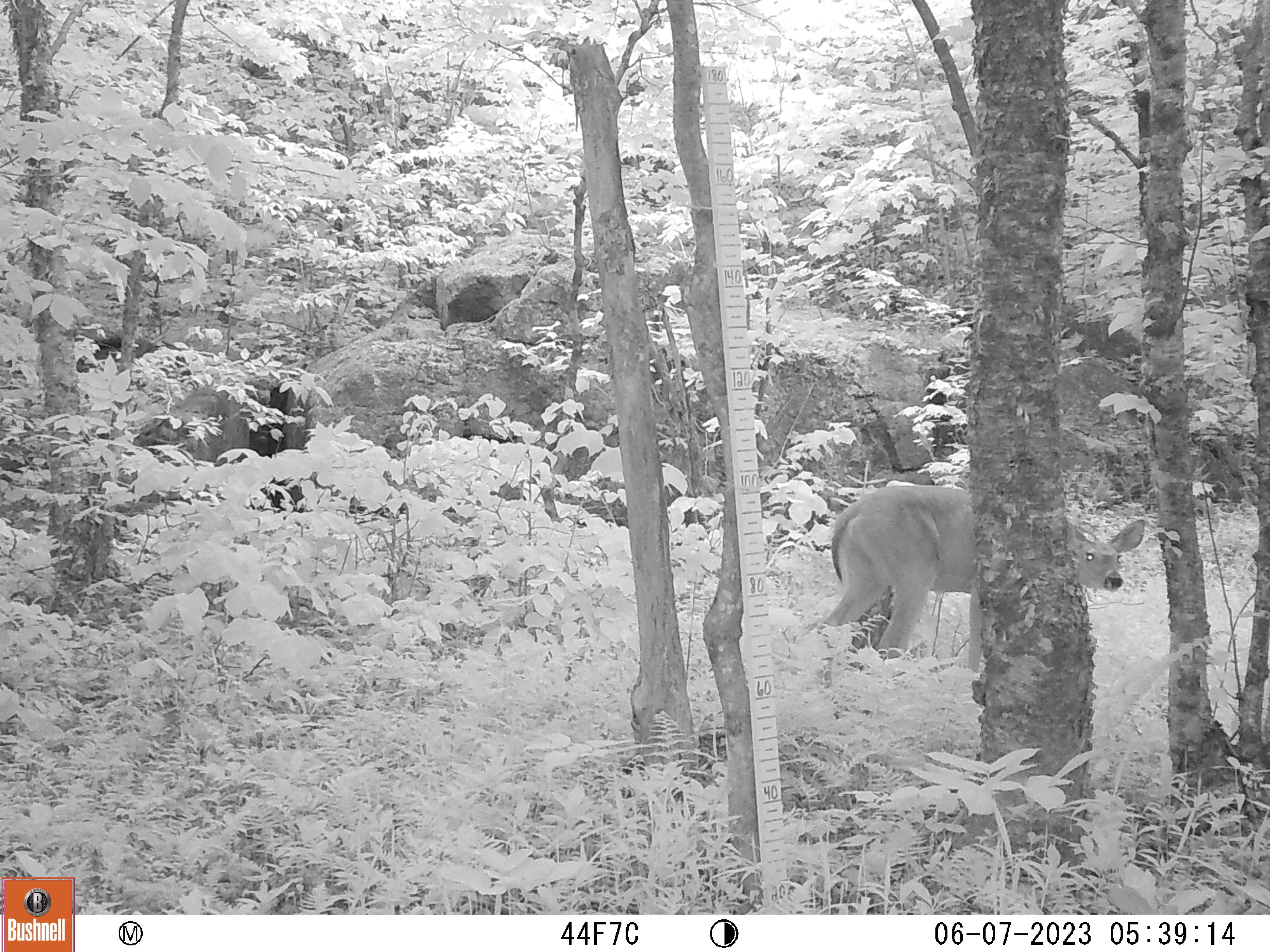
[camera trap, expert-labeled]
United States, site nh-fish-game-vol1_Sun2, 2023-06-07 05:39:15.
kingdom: Animalia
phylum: Chordata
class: Mammalia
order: Artiodactyla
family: Cervidae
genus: Odocoileus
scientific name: Odocoileus virginianus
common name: white-tailed deer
White-tailed deer (Odocoileus virginianus).